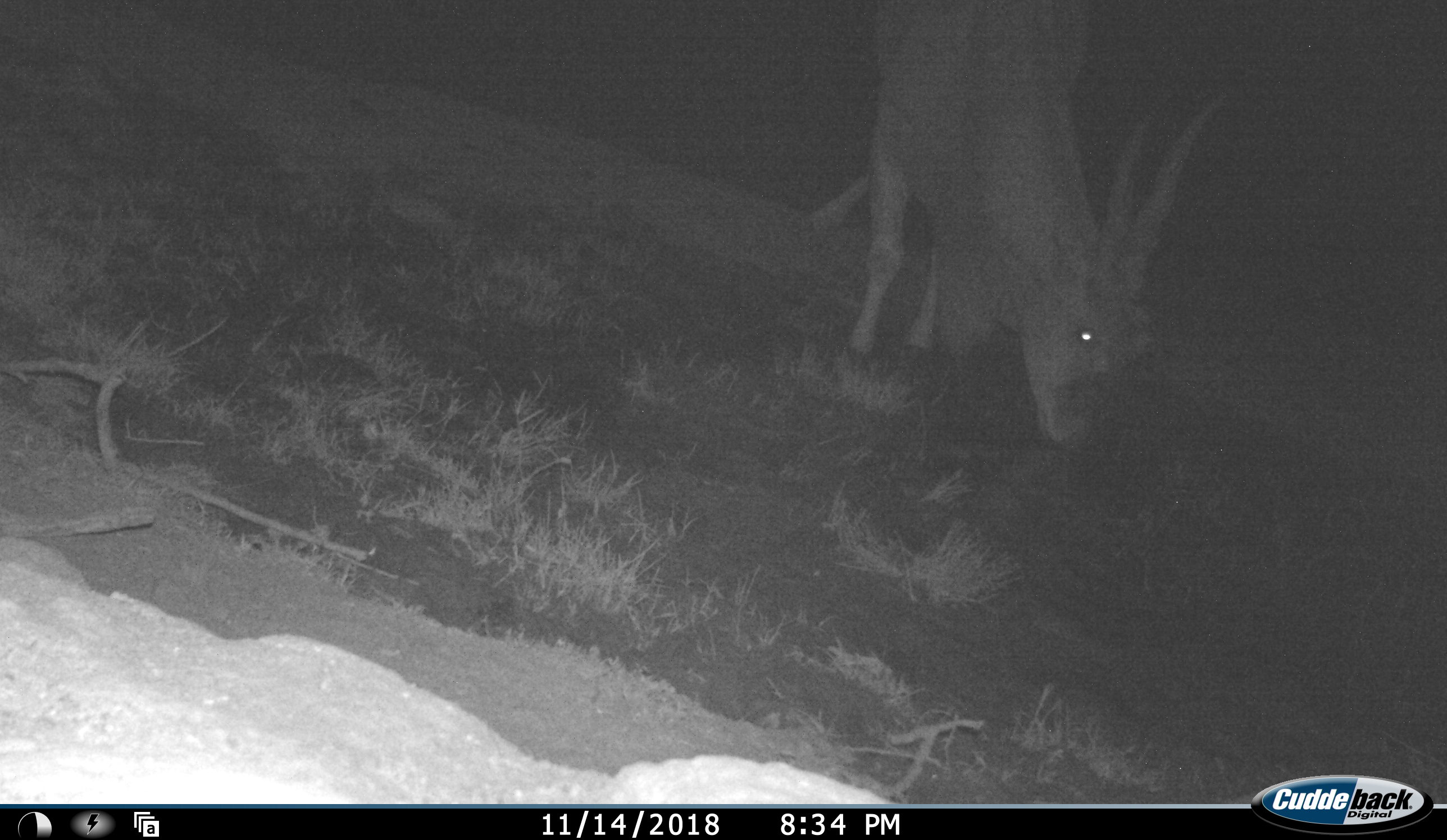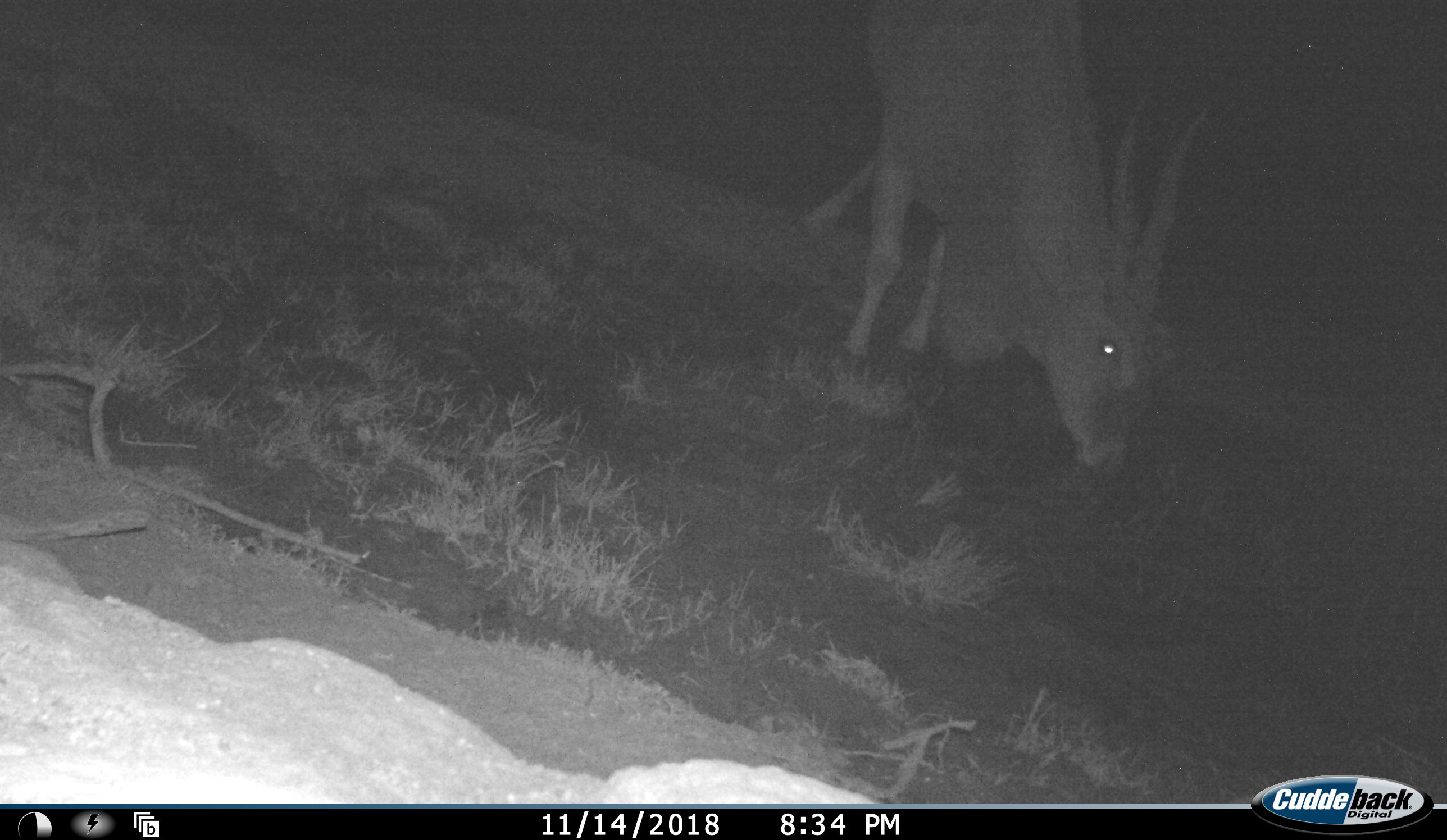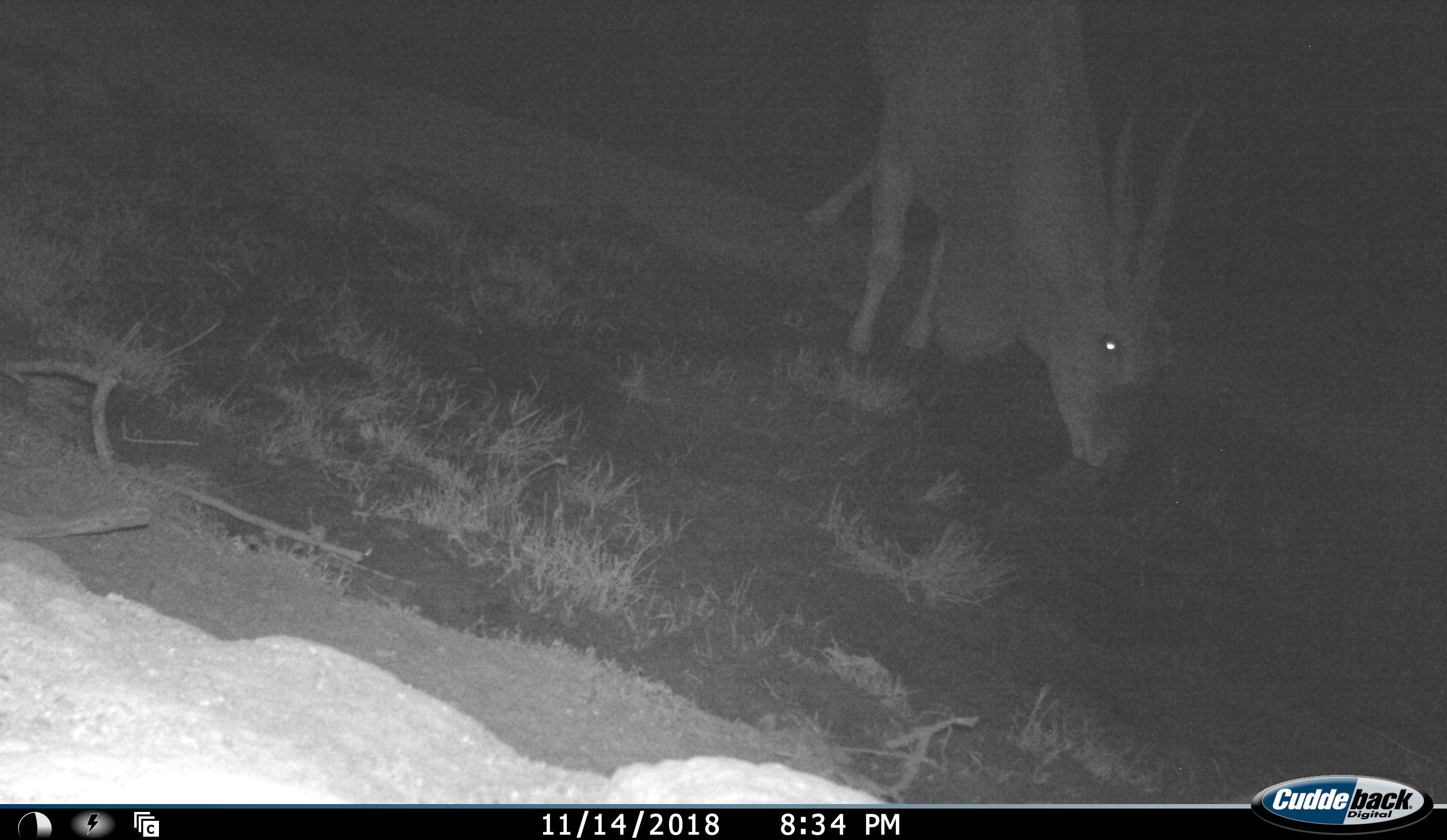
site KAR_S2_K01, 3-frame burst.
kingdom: Animalia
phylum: Chordata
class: Mammalia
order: Artiodactyla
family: Bovidae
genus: Tragelaphus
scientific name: Tragelaphus oryx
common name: eland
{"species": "eland (Tragelaphus oryx)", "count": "1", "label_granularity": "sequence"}